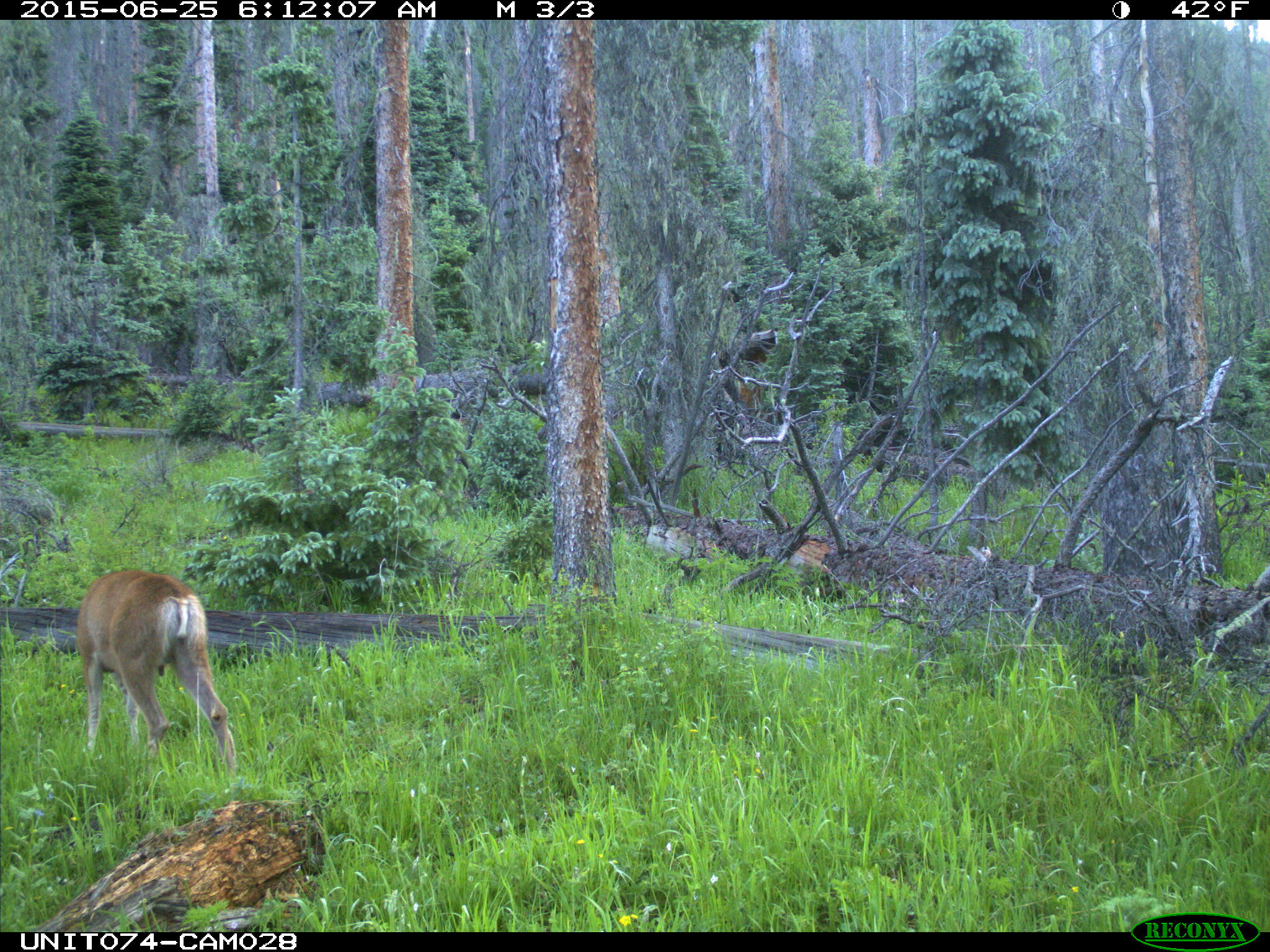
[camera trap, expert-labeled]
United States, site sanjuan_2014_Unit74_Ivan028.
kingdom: Animalia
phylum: Chordata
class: Mammalia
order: Artiodactyla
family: Cervidae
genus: Odocoileus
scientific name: Odocoileus hemionus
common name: mule deer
Odocoileus hemionus (mule deer).